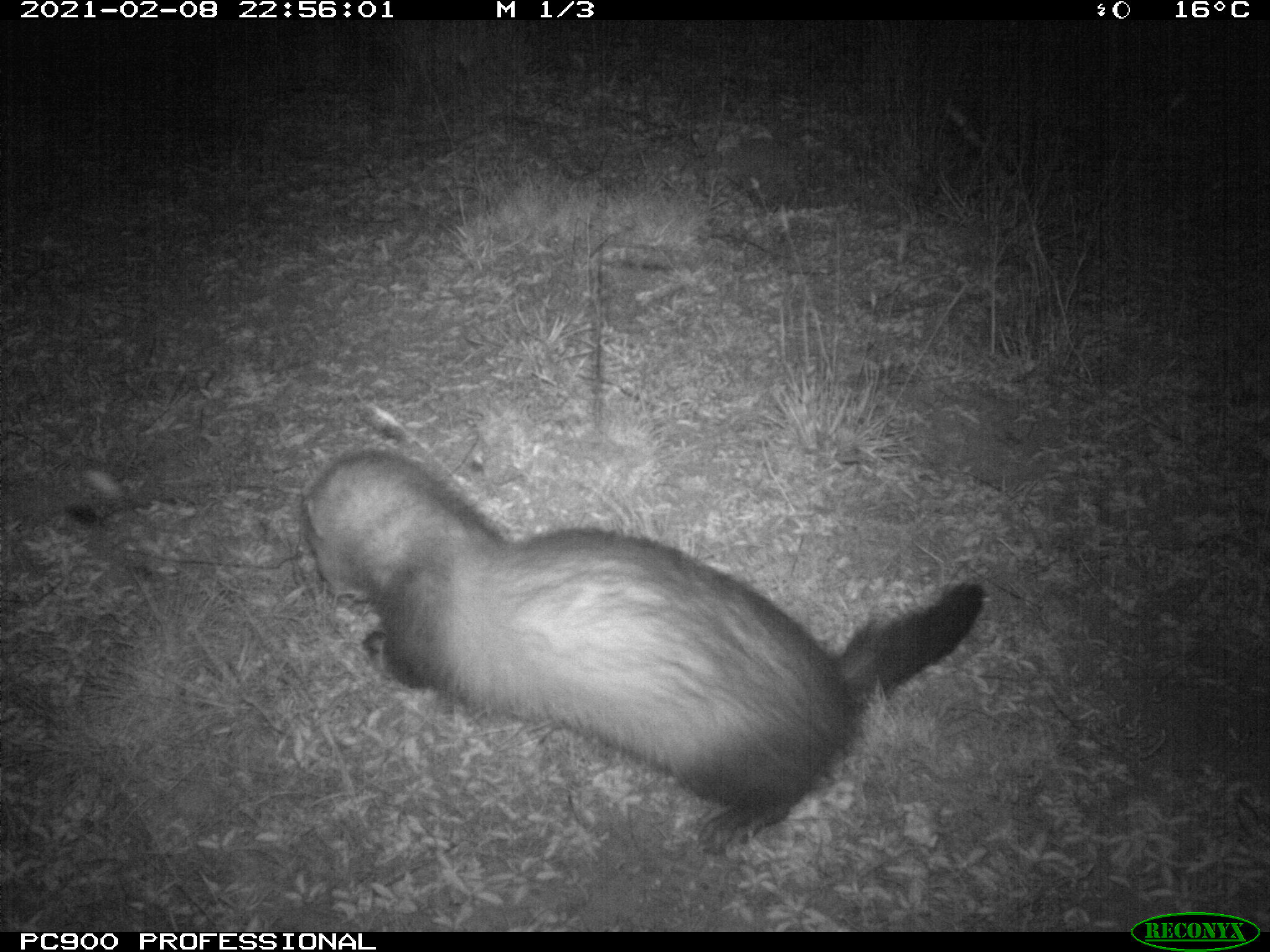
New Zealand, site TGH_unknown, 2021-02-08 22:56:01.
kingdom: Animalia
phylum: Chordata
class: Mammalia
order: Carnivora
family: Mustelidae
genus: Mustela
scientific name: Mustela furo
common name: ferret